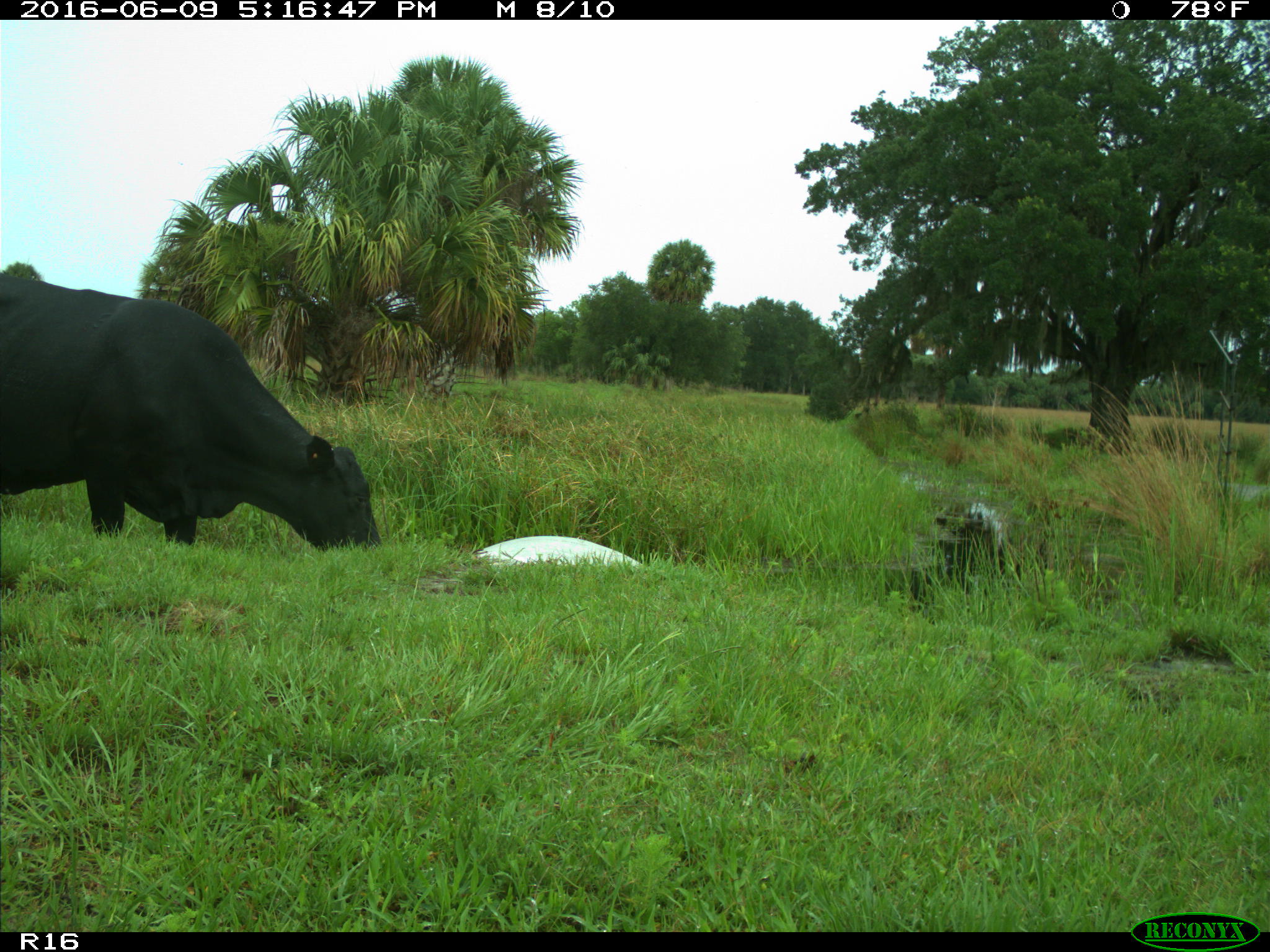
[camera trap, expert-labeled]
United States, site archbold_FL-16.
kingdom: Animalia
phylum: Chordata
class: Mammalia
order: Artiodactyla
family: Bovidae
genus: Bos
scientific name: Bos taurus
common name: domestic cow